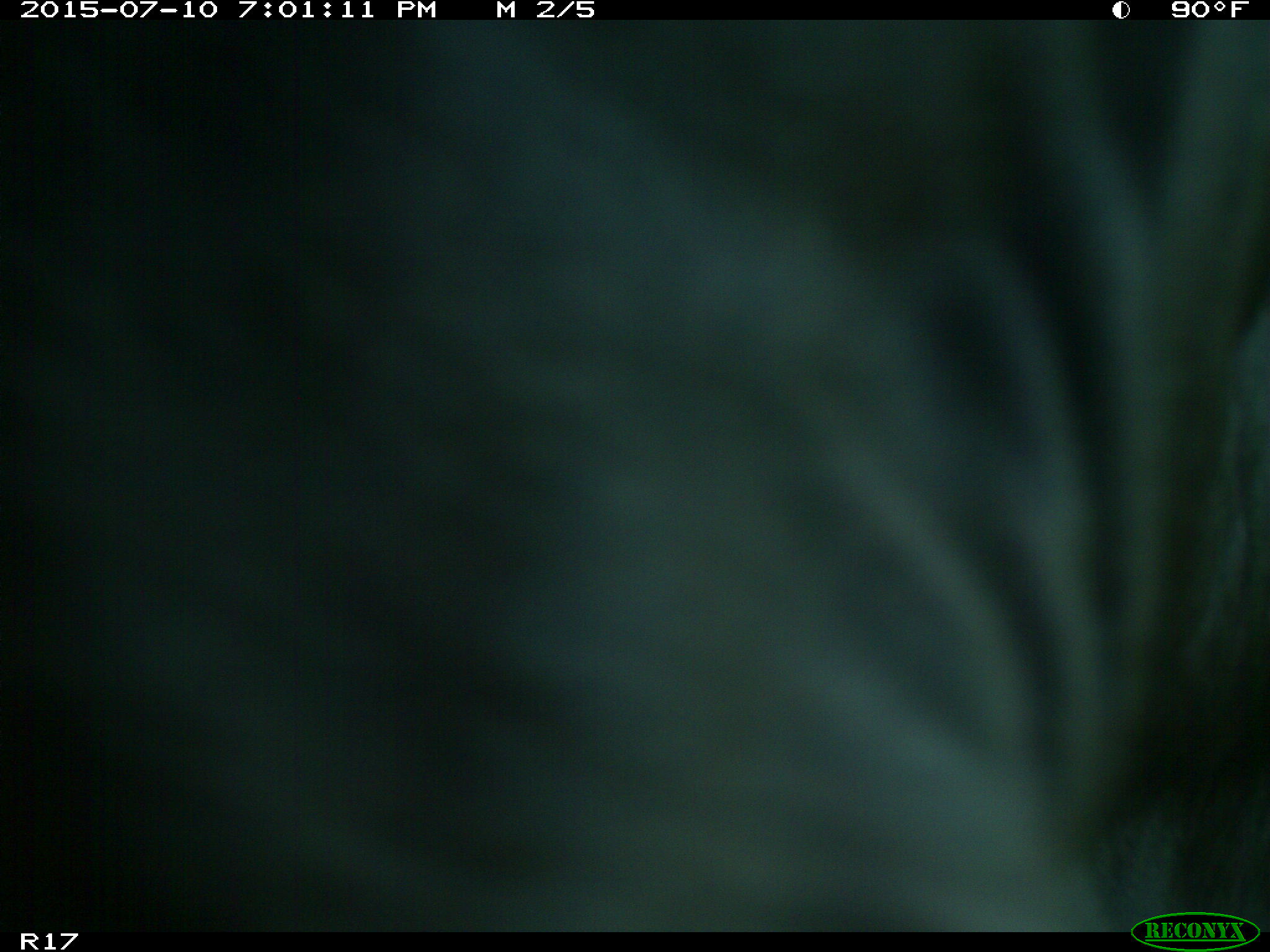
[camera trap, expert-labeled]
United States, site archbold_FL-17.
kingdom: Animalia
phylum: Chordata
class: Mammalia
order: Artiodactyla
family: Bovidae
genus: Bos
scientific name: Bos taurus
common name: domestic cow